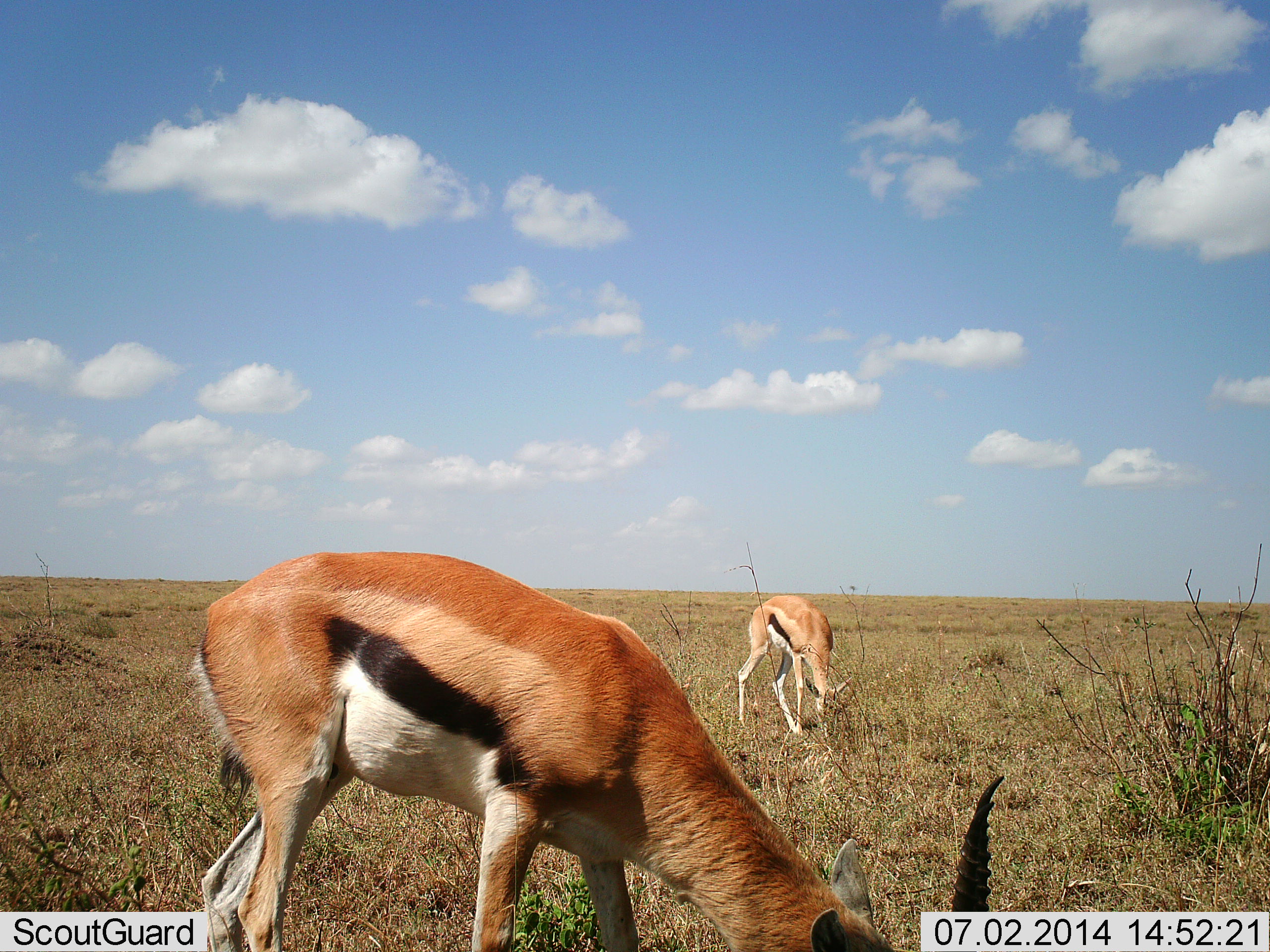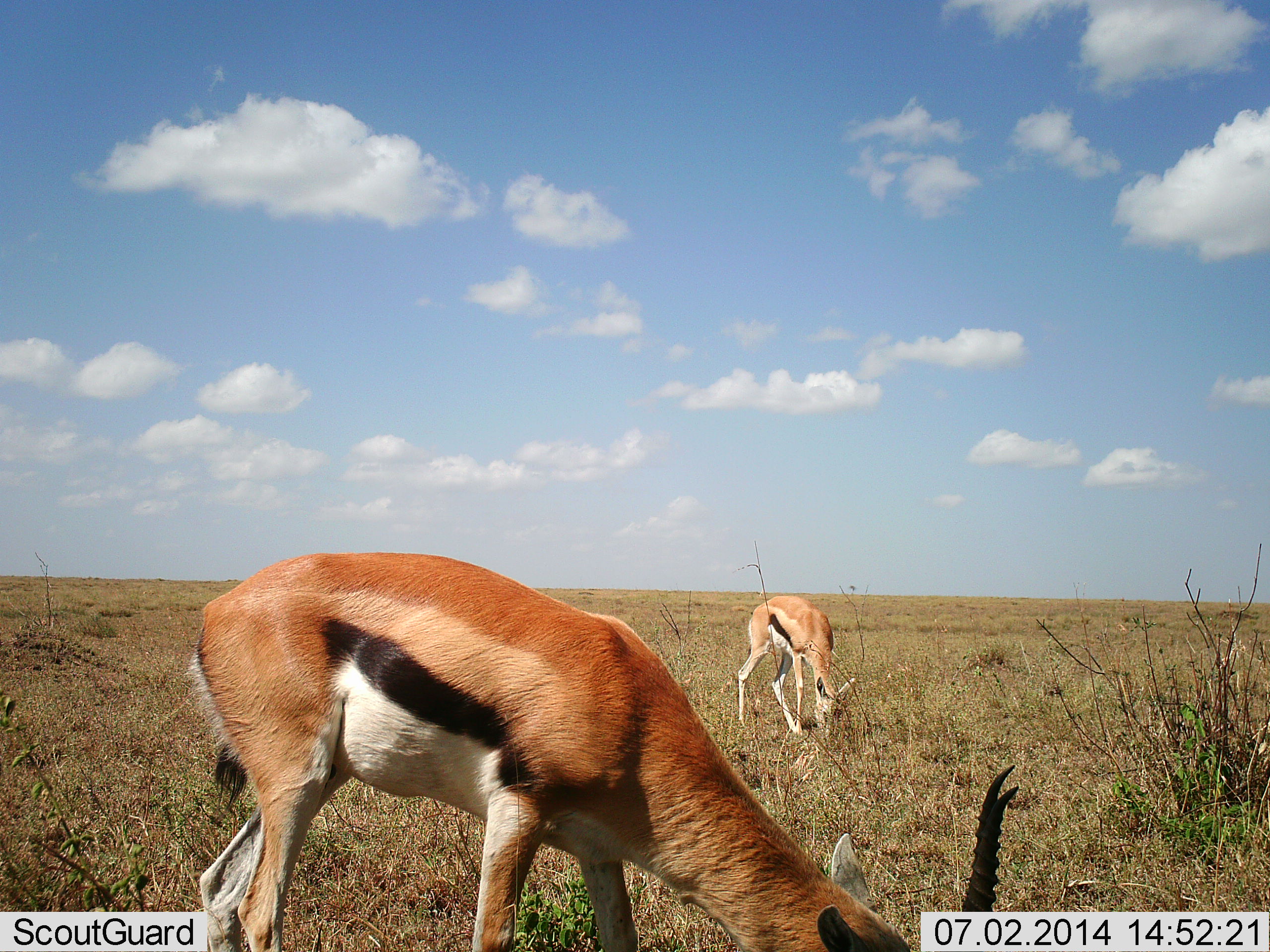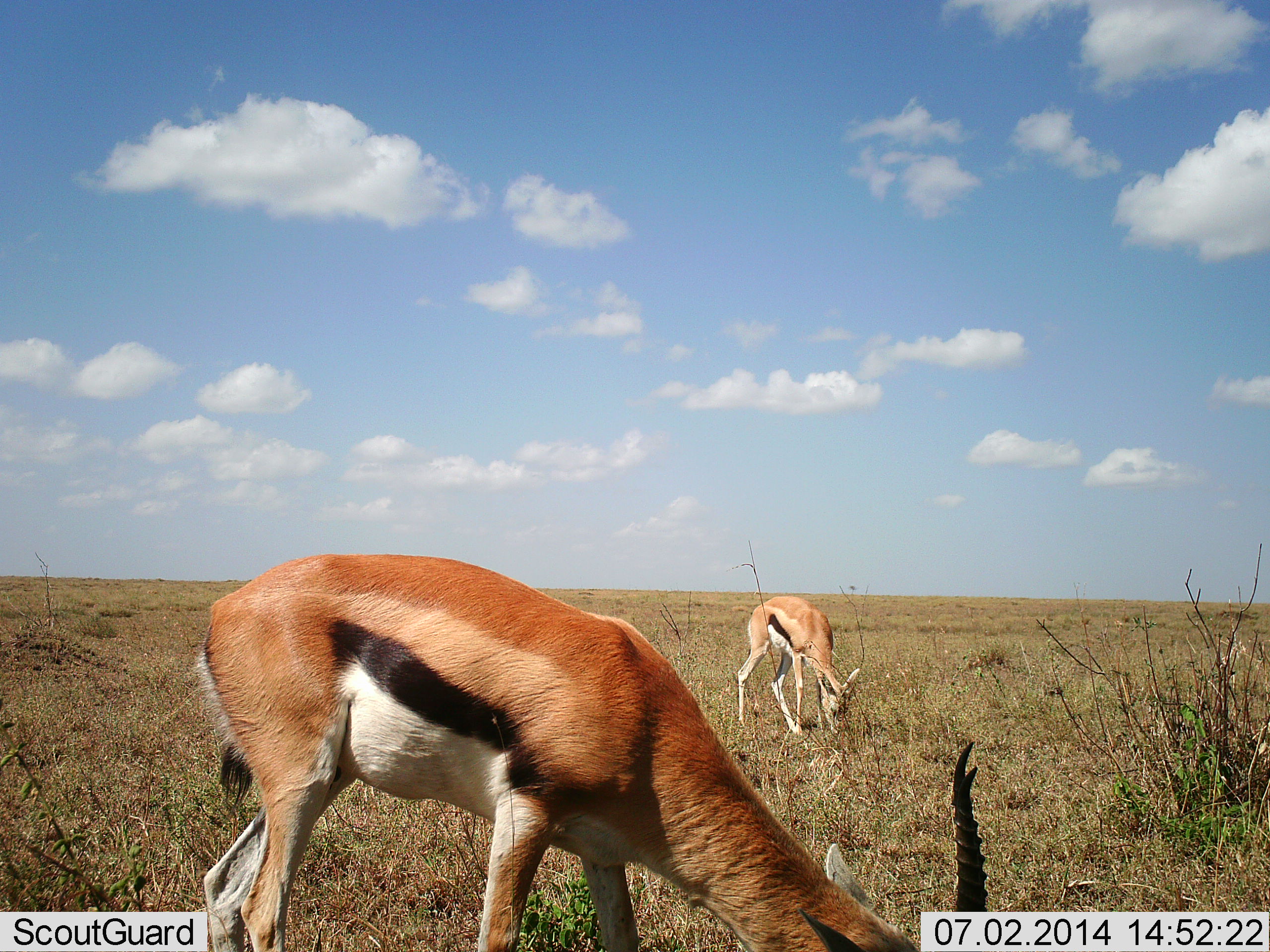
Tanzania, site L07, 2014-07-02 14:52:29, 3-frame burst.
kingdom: Animalia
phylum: Chordata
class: Mammalia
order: Artiodactyla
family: Bovidae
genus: Eudorcas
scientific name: Eudorcas thomsonii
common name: thomson's gazelle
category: gazellethomsons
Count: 2.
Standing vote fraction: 30%.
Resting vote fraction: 0%.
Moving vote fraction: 0%.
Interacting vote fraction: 0%.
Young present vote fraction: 0%.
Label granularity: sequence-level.